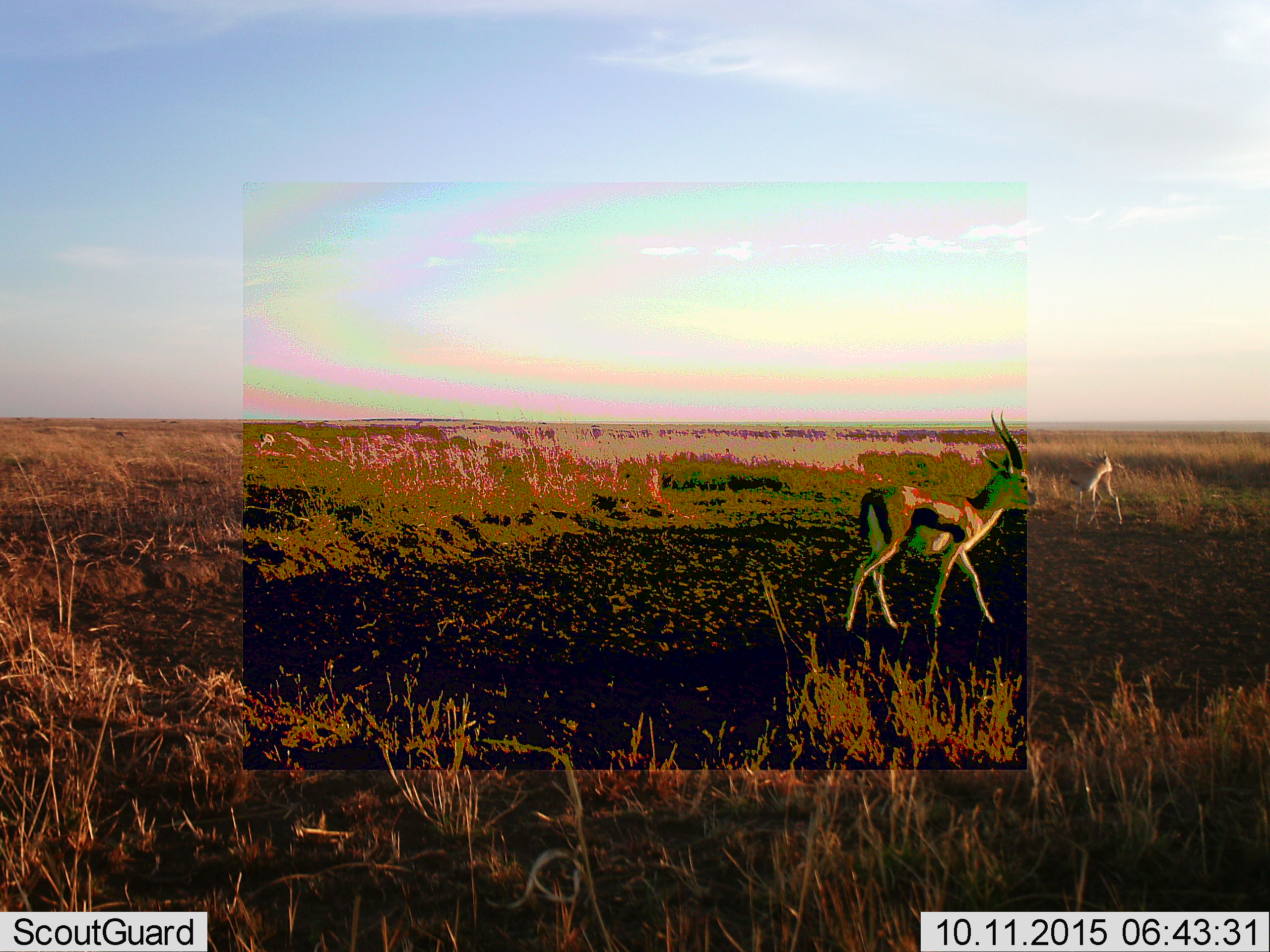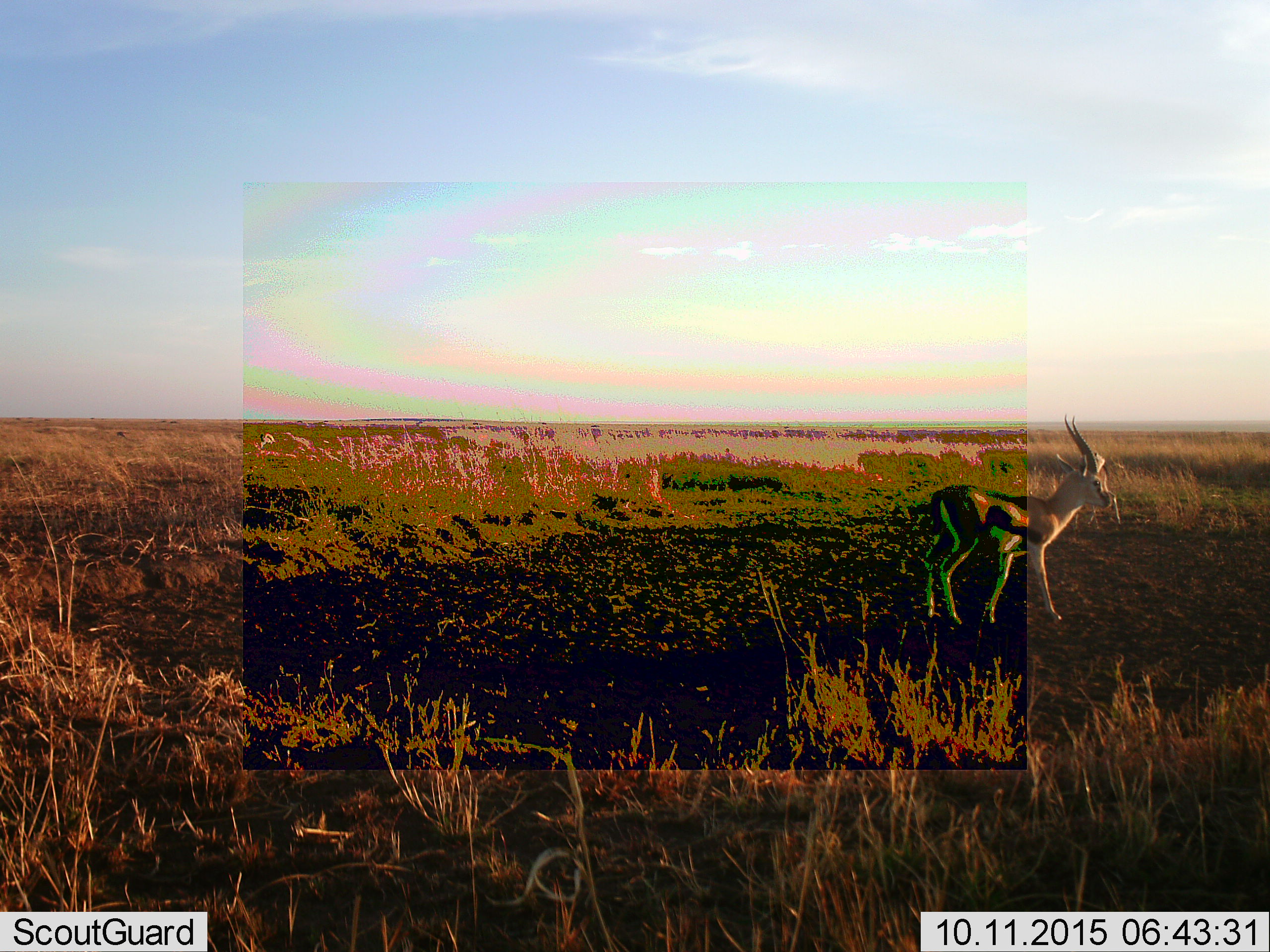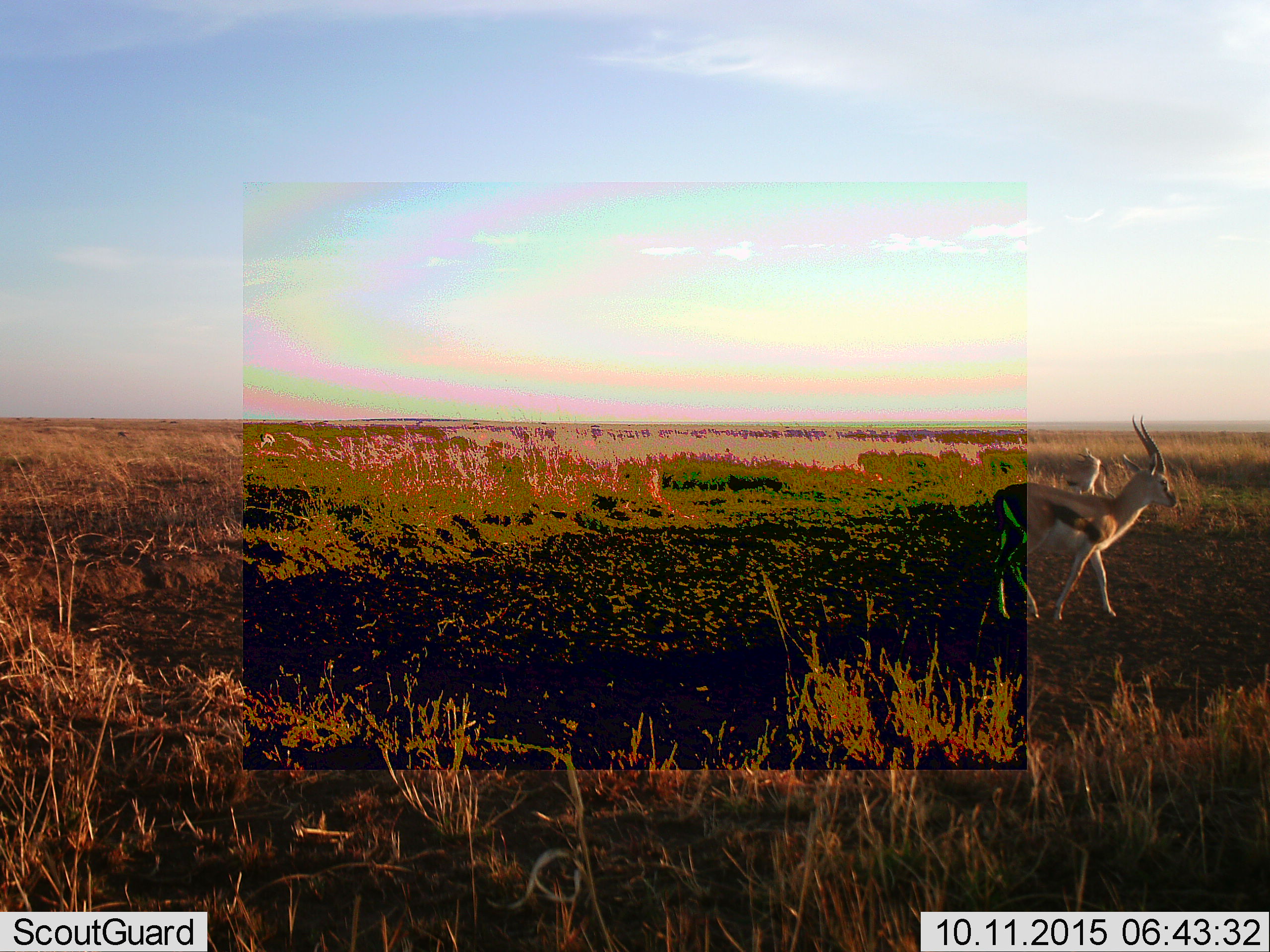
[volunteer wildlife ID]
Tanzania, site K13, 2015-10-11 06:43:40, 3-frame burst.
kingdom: Animalia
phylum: Chordata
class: Mammalia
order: Artiodactyla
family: Bovidae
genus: Eudorcas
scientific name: Eudorcas thomsonii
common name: thomson's gazelle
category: gazellethomsons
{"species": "gazellethomsons (thomson's gazelle) (Eudorcas thomsonii)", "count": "2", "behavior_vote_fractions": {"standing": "56%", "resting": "0%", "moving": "67%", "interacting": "0%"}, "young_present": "0%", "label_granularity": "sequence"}